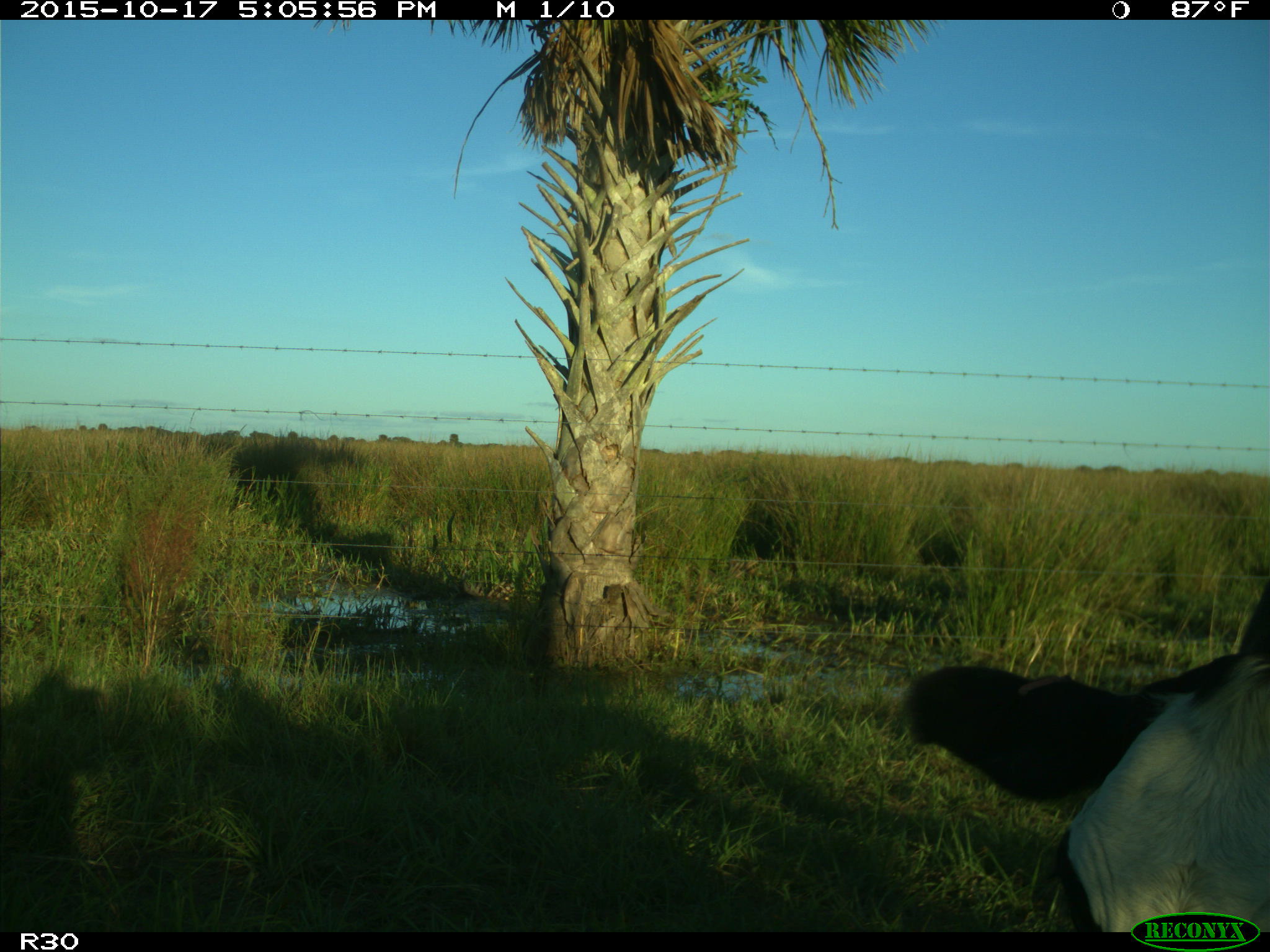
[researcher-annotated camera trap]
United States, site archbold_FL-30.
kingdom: Animalia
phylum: Chordata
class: Mammalia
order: Artiodactyla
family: Bovidae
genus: Bos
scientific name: Bos taurus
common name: domestic cow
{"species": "Bos taurus (domestic cow)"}